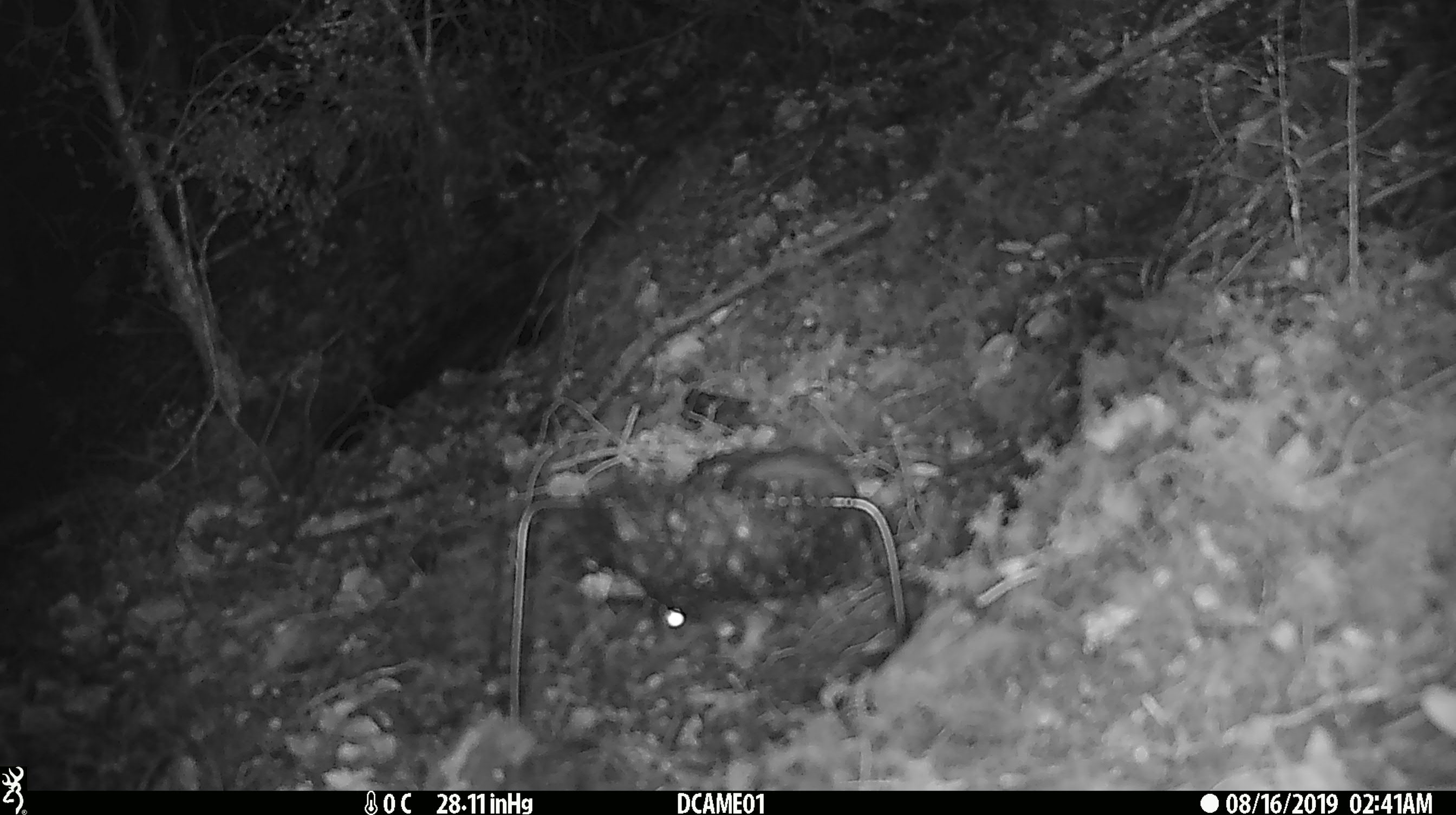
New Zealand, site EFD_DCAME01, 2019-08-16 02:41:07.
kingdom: Animalia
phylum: Chordata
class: Mammalia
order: Rodentia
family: Muridae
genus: Rattus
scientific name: Rattus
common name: rat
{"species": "rat (Rattus)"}